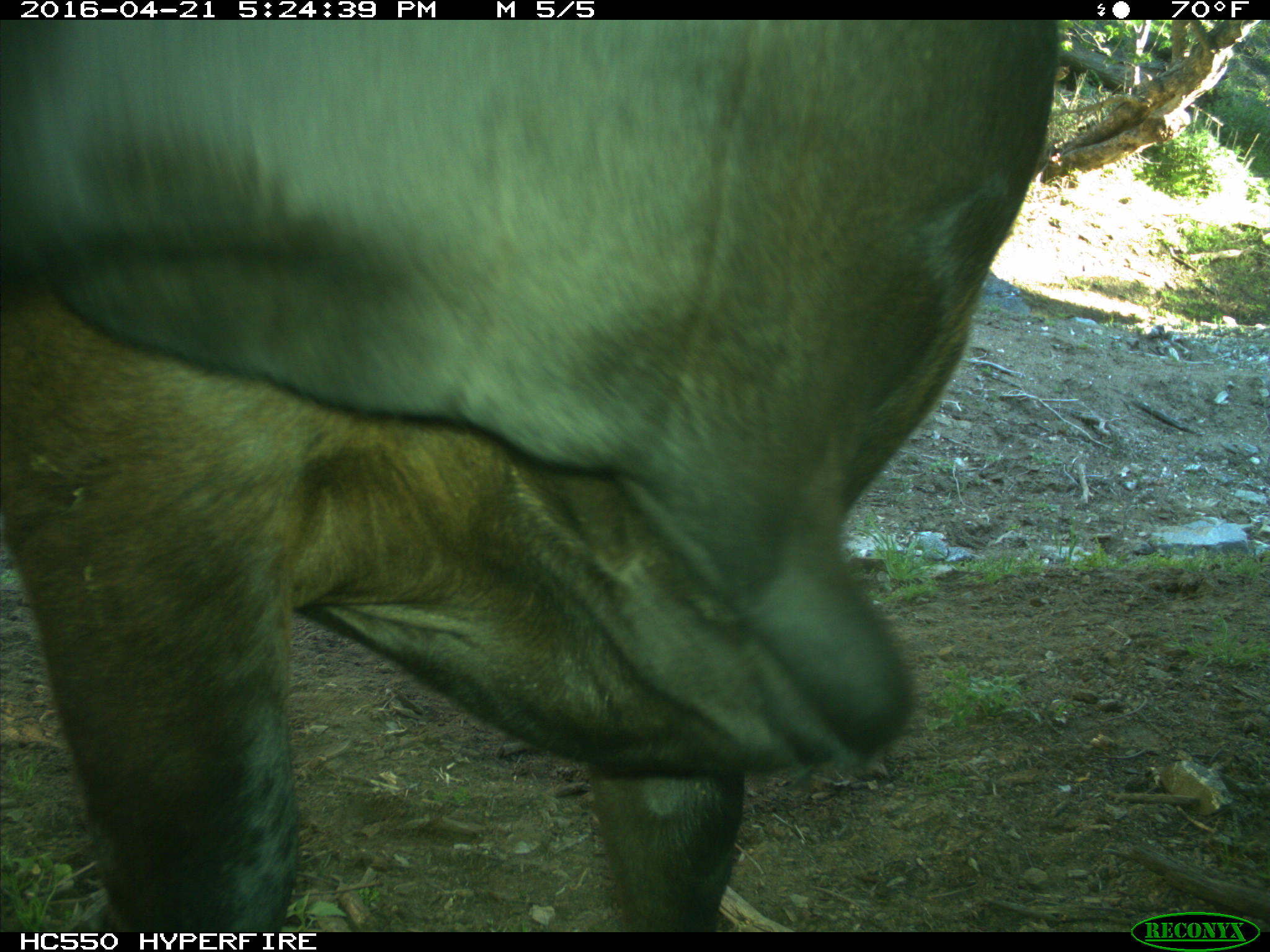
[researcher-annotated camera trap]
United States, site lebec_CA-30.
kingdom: Animalia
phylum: Chordata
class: Mammalia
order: Artiodactyla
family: Bovidae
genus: Bos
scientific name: Bos taurus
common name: domestic cow